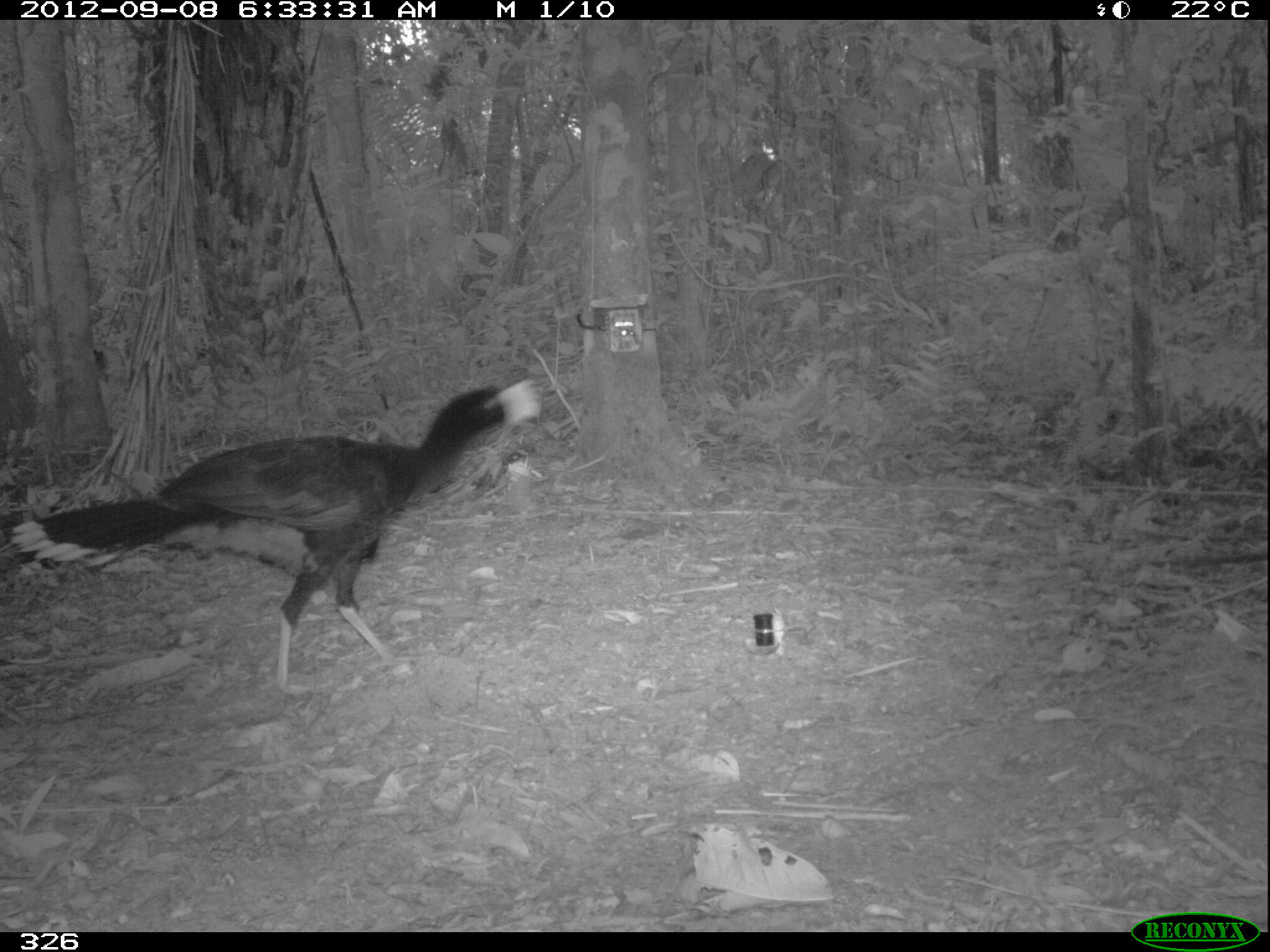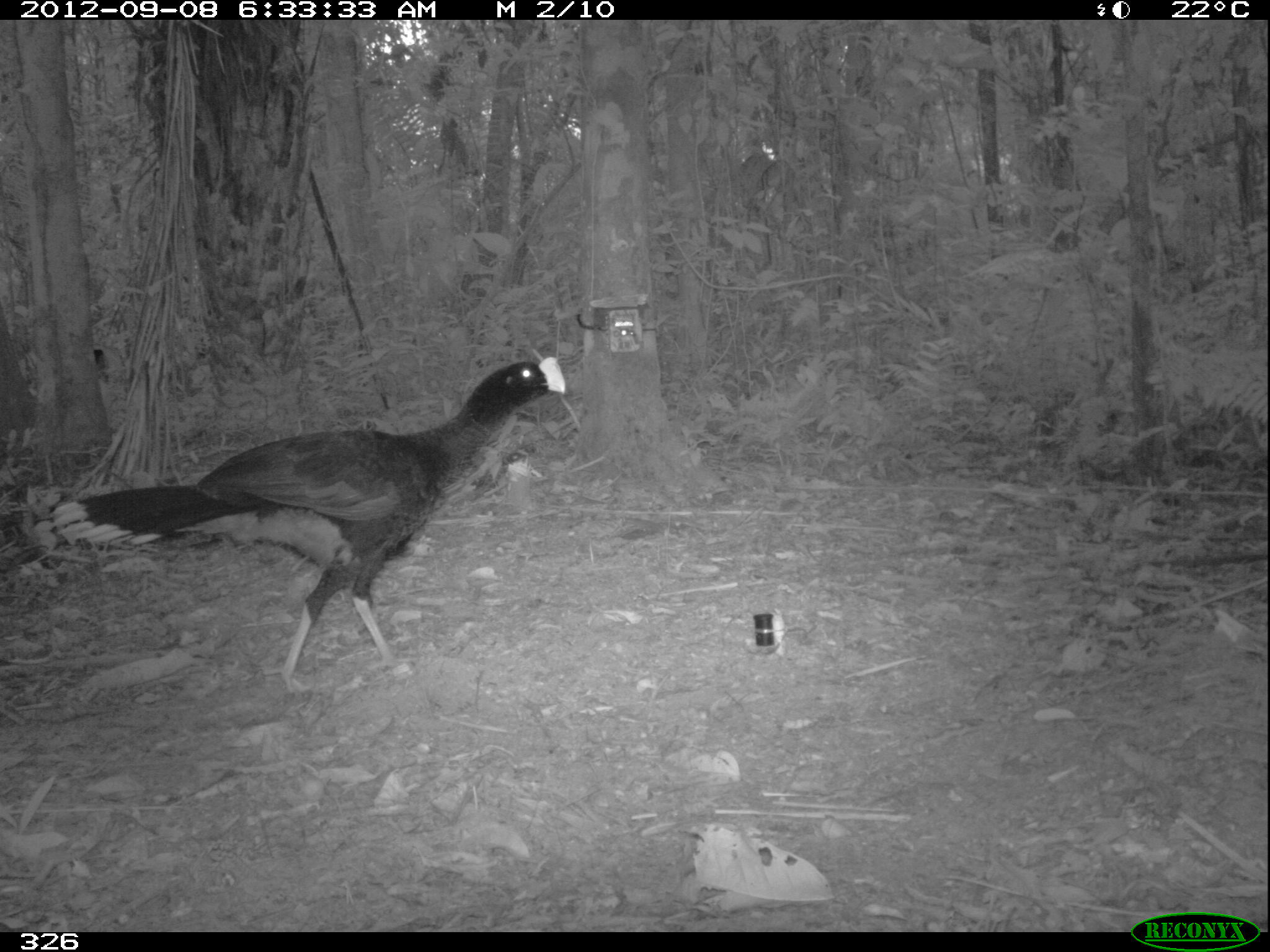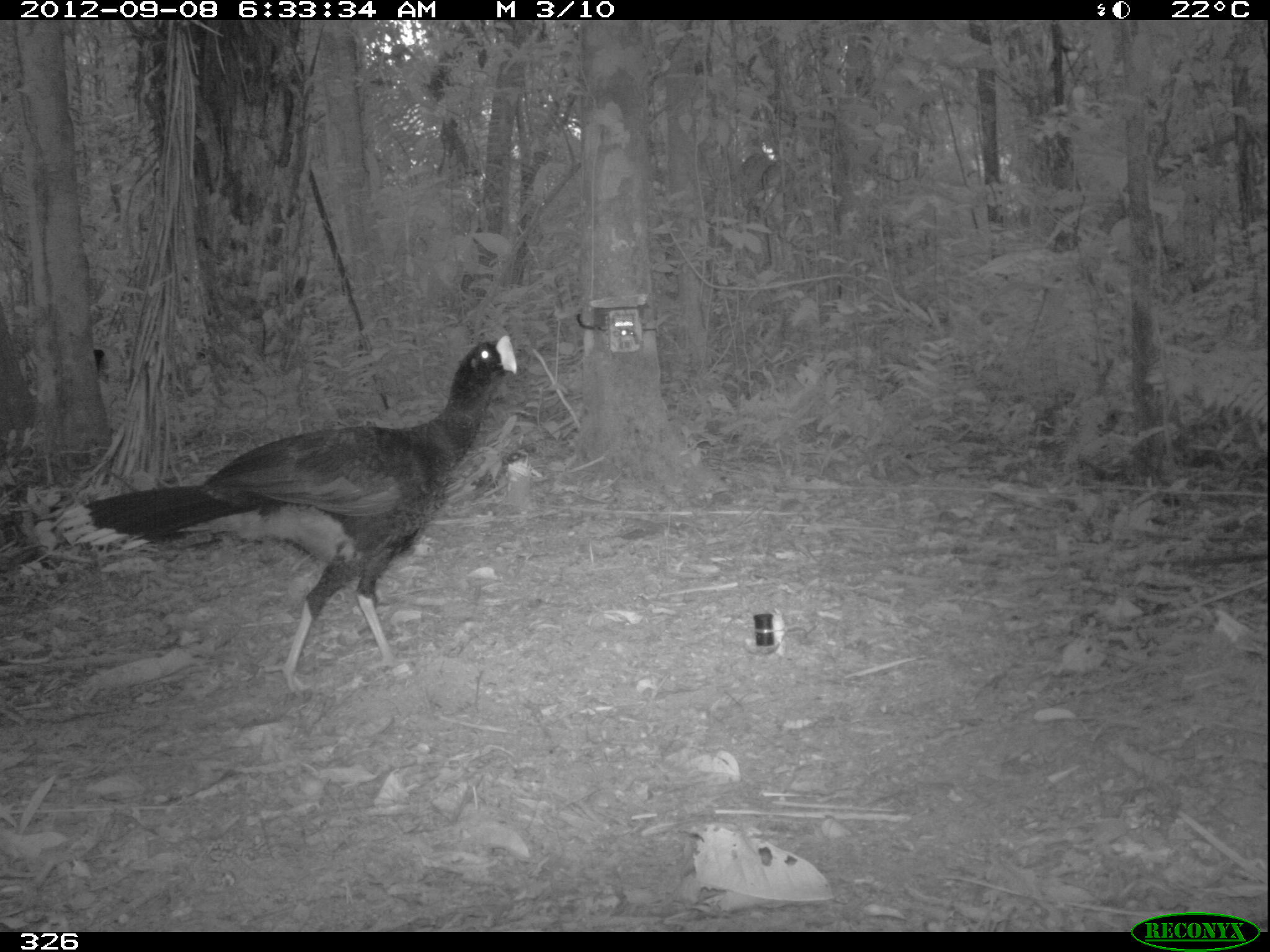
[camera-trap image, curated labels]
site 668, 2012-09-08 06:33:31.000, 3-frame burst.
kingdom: Animalia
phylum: Chordata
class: Aves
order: Galliformes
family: Cracidae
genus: Mitu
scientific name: Mitu tuberosum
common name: razor-billed curassow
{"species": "Mitu tuberosum (razor-billed curassow)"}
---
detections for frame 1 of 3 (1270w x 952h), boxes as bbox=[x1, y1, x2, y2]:
mitu tuberosum: bbox=[9, 375, 544, 695]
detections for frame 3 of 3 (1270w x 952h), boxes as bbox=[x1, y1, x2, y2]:
mitu tuberosum: bbox=[48, 330, 520, 694]